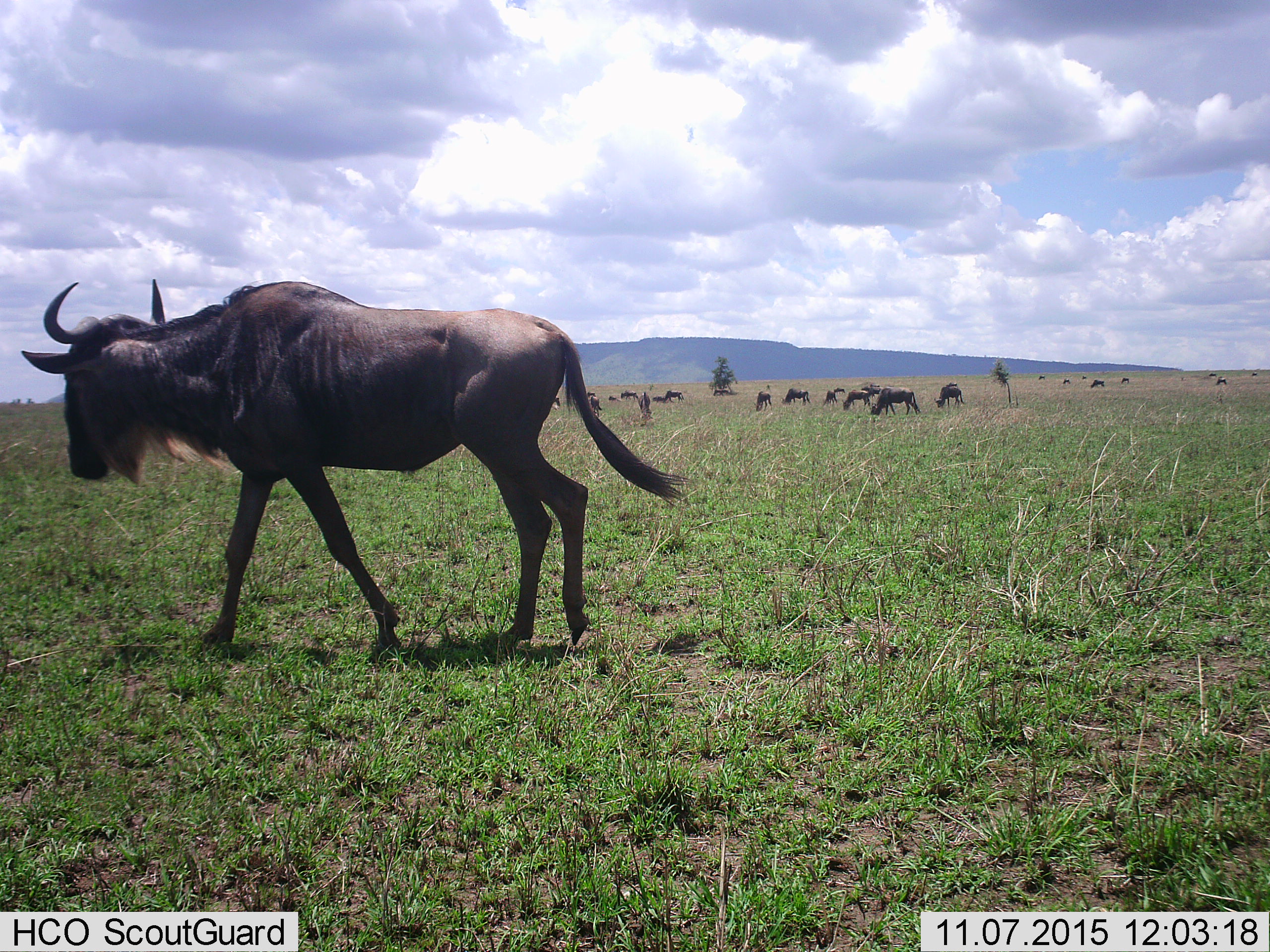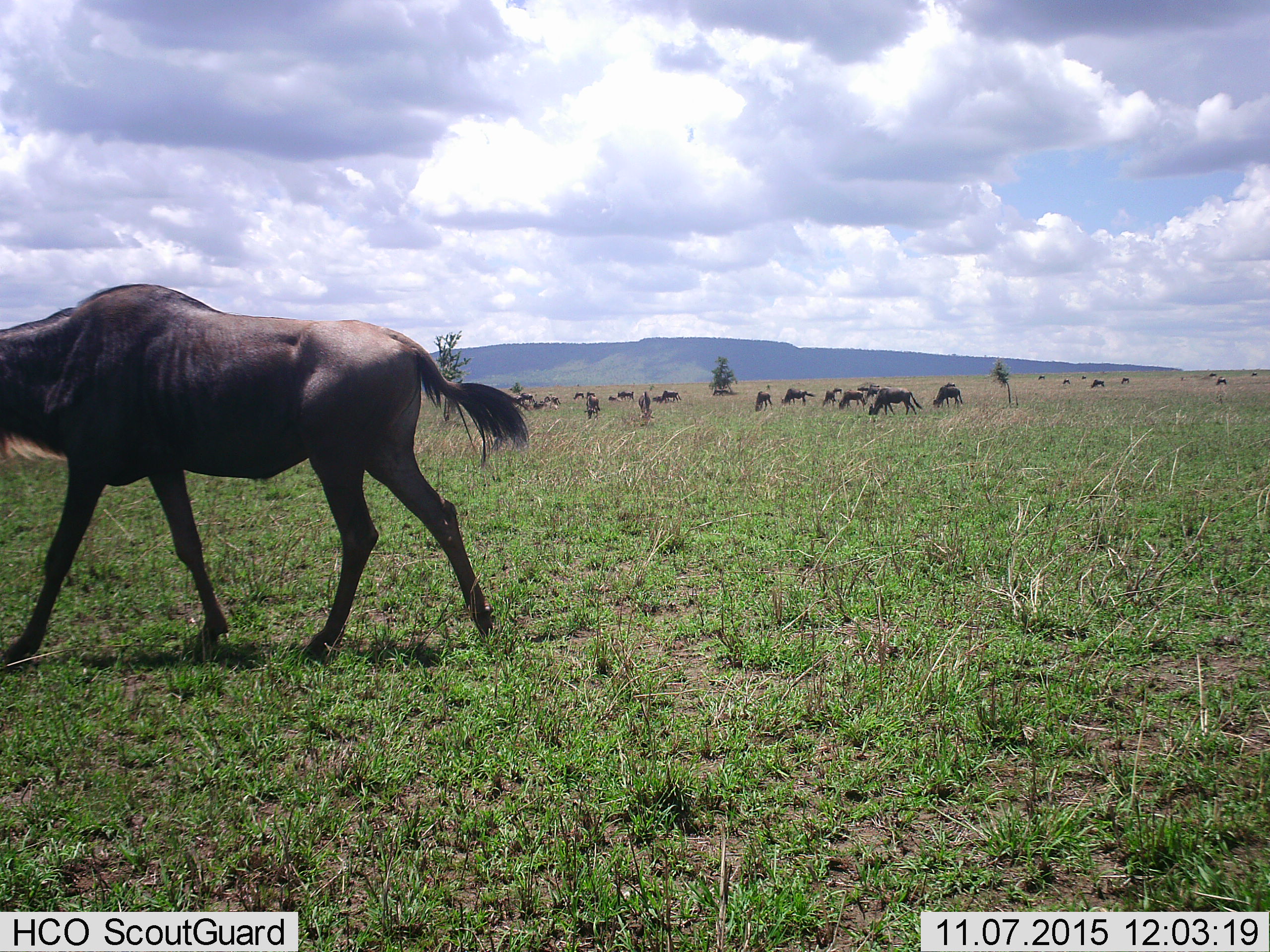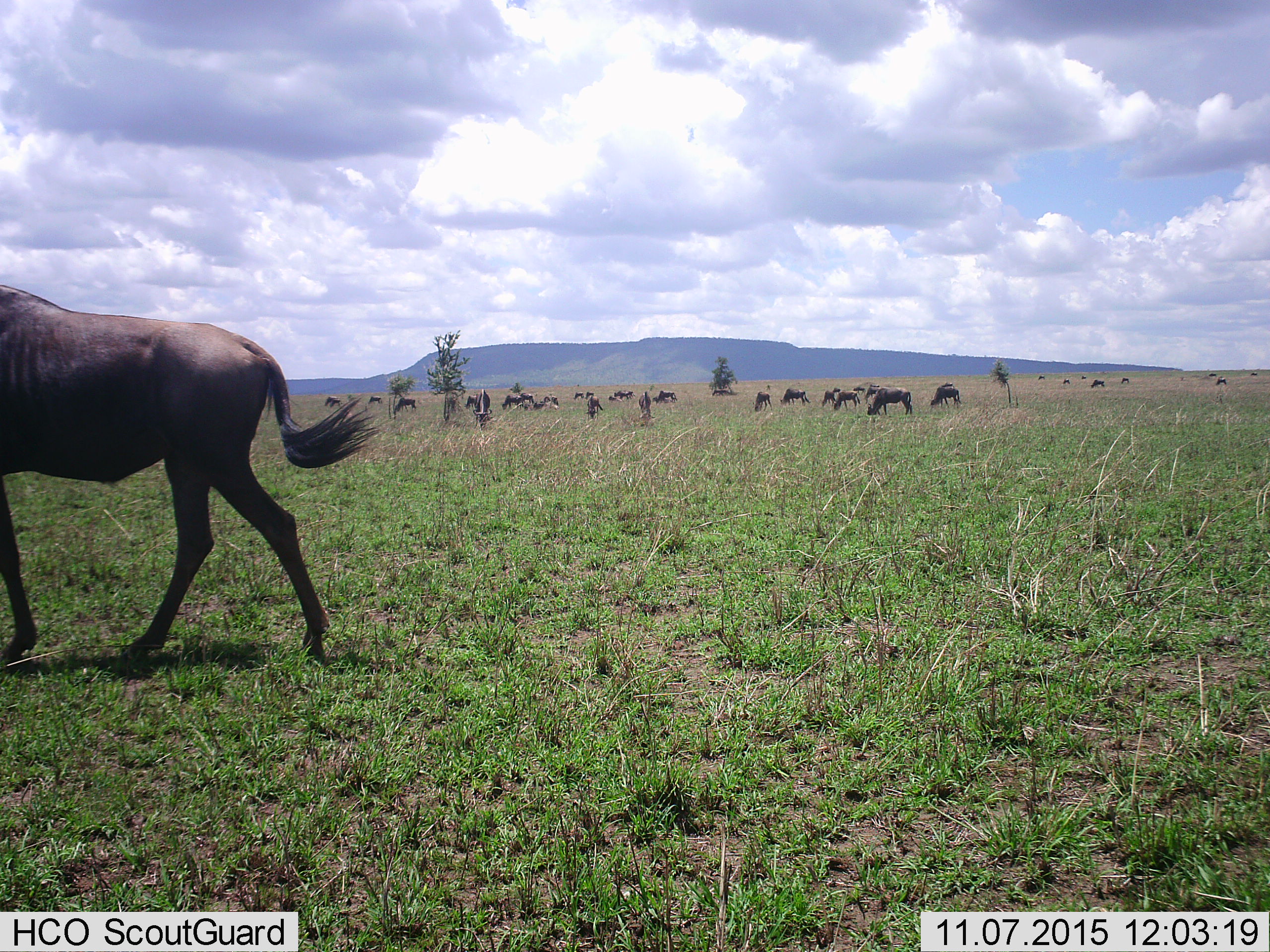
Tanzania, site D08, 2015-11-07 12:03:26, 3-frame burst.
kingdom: Animalia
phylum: Chordata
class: Mammalia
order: Artiodactyla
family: Bovidae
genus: Connochaetes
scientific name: Connochaetes taurinus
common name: blue wildebeest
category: wildebeest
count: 11-50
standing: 55%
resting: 5%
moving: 85%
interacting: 5%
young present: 10%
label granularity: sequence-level